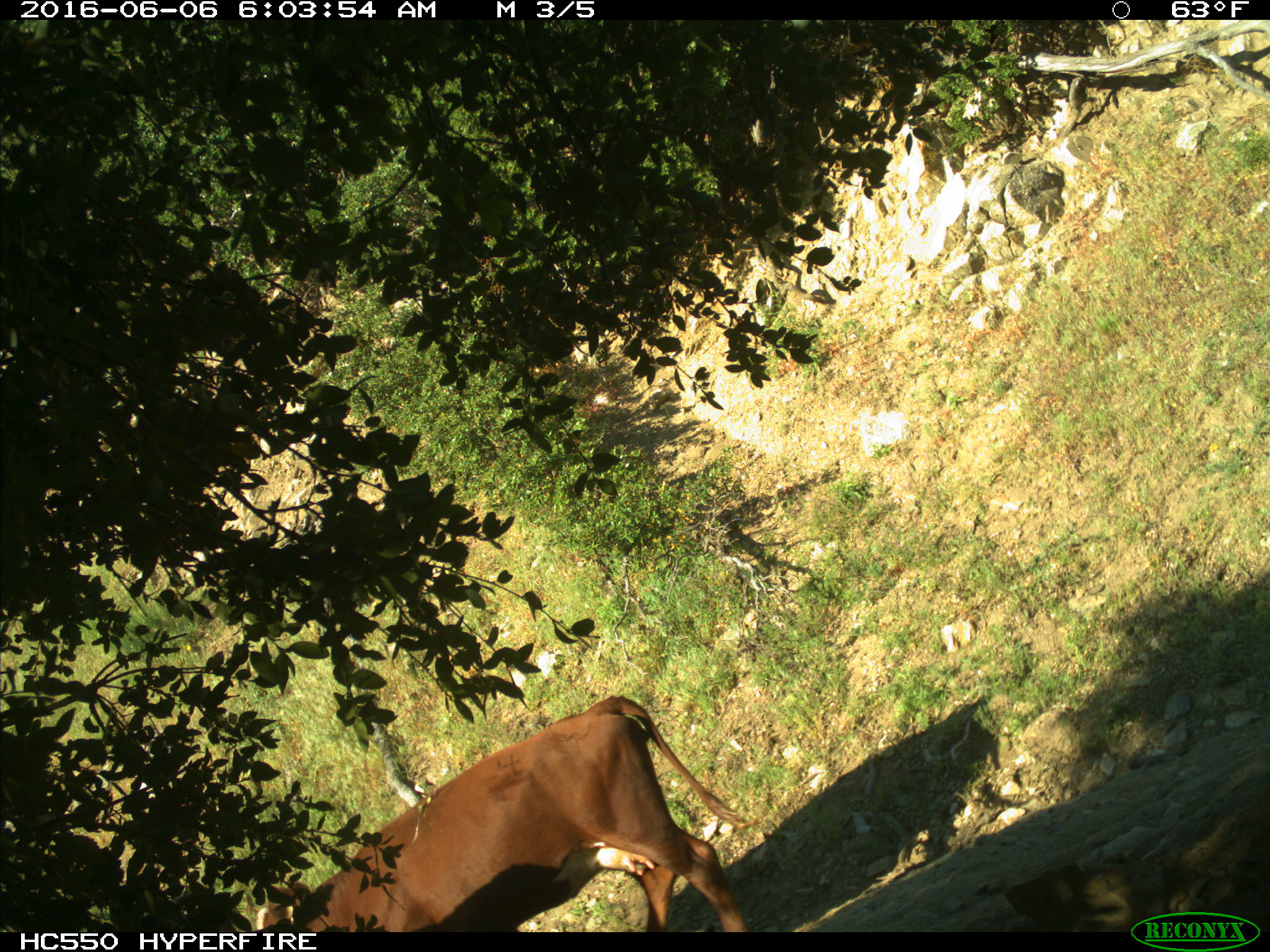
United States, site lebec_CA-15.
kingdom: Animalia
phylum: Chordata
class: Mammalia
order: Artiodactyla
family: Bovidae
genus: Bos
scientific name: Bos taurus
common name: domestic cow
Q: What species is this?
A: Bos taurus (domestic cow).